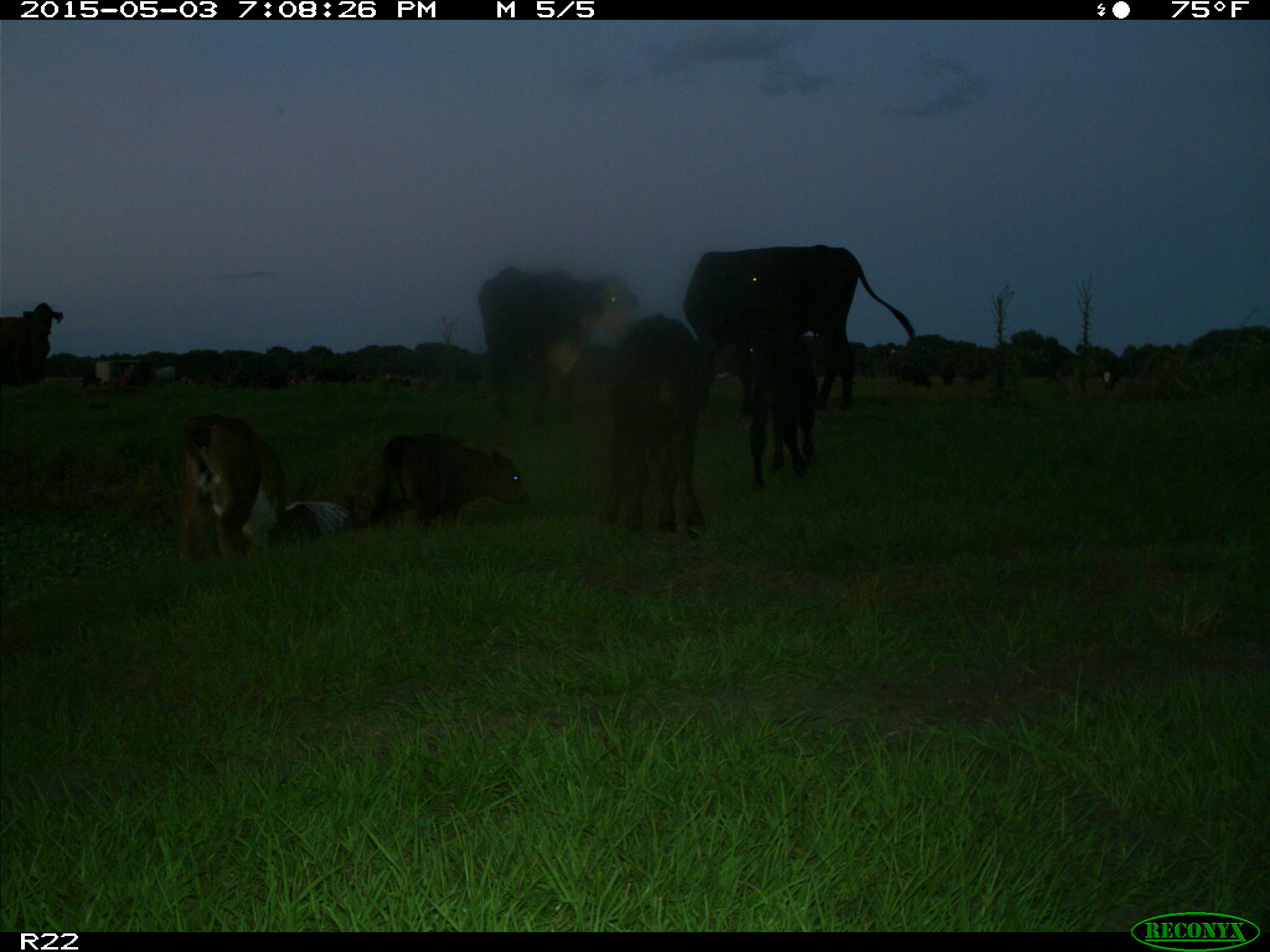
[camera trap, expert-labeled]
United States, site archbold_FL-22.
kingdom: Animalia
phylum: Chordata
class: Mammalia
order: Artiodactyla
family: Bovidae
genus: Bos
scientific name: Bos taurus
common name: domestic cow